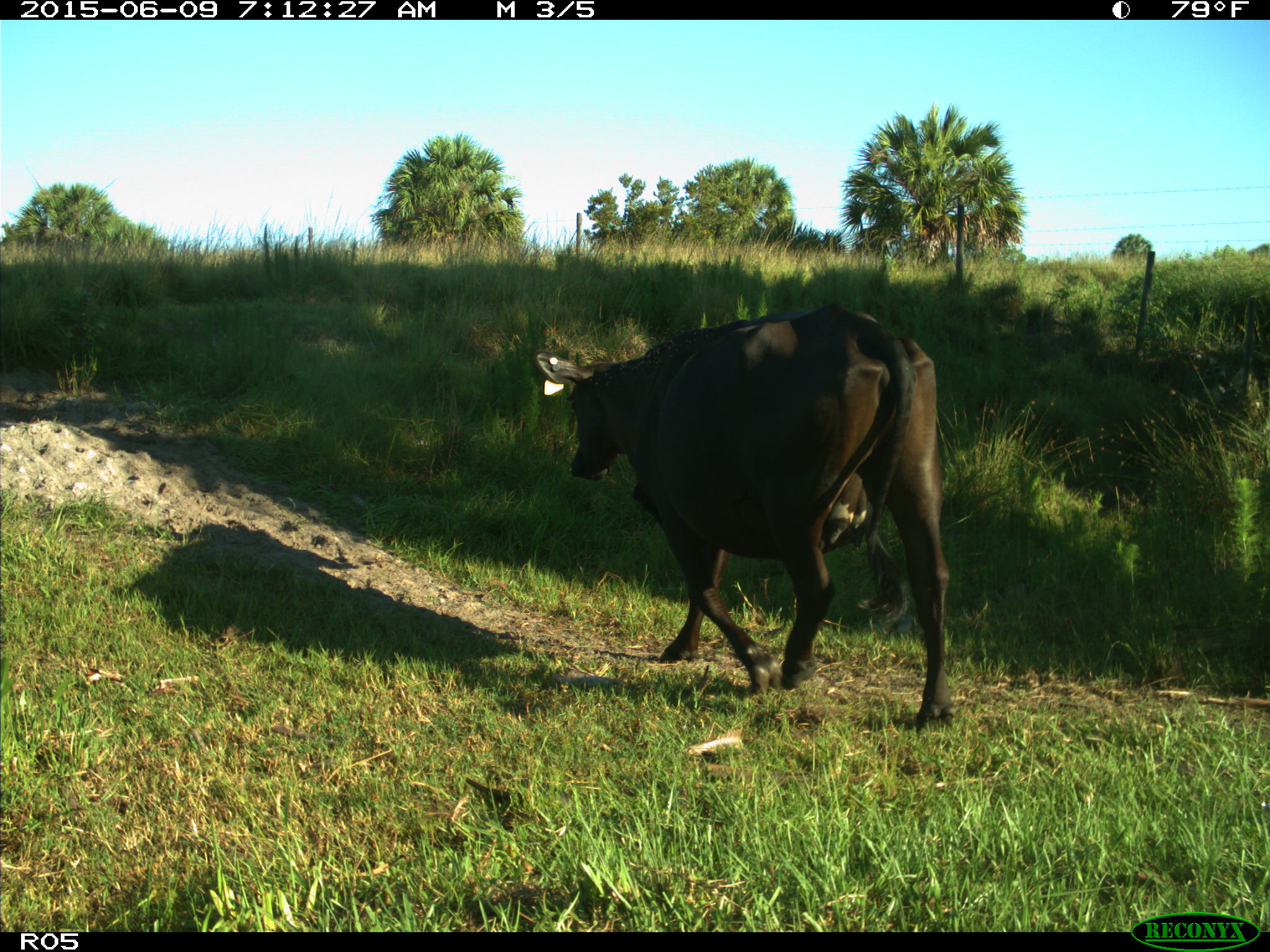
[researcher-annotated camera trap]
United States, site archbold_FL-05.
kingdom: Animalia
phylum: Chordata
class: Mammalia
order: Artiodactyla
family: Bovidae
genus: Bos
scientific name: Bos taurus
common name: domestic cow